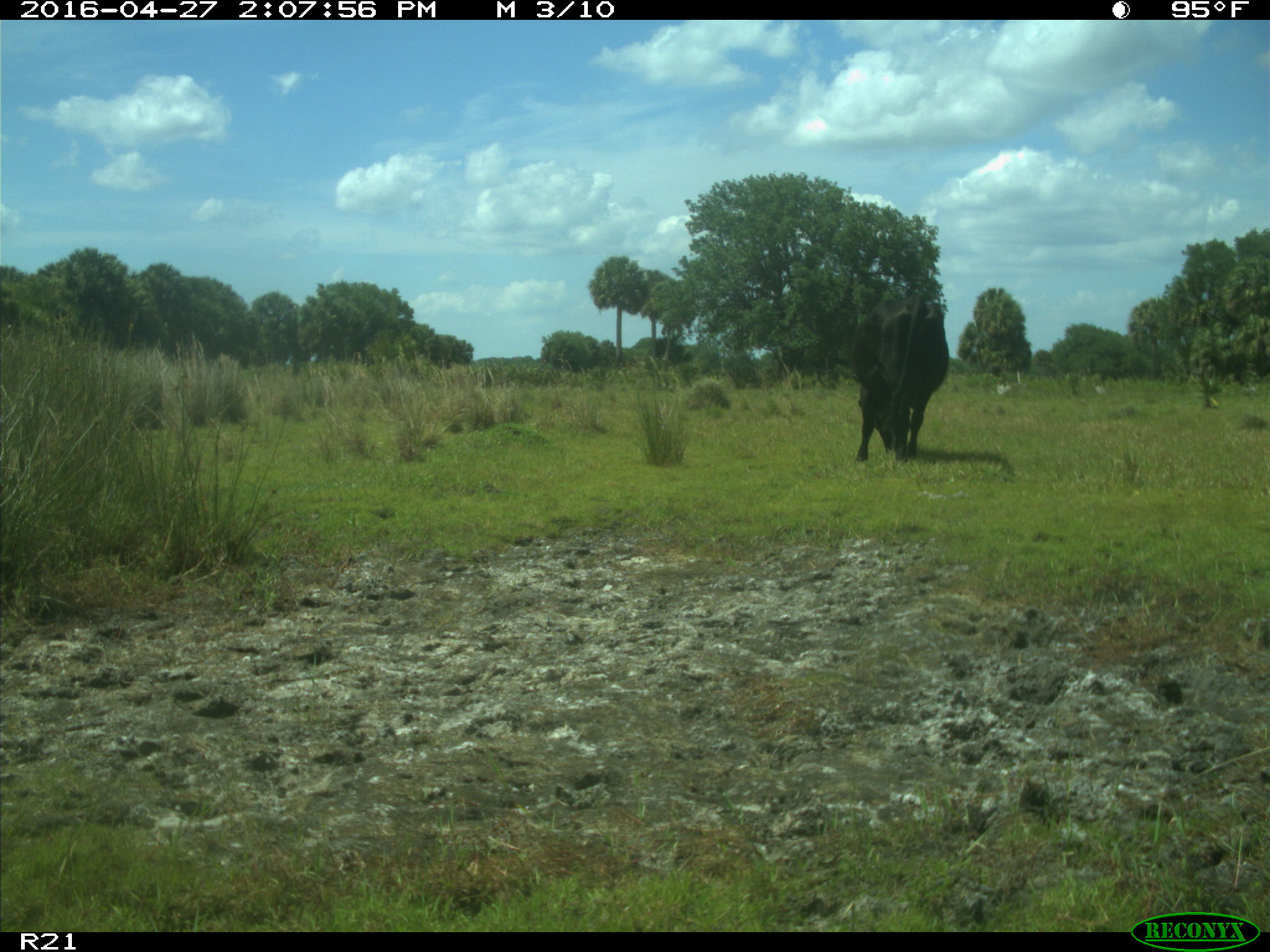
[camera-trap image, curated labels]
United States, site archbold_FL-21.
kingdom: Animalia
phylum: Chordata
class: Mammalia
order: Artiodactyla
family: Bovidae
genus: Bos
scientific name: Bos taurus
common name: domestic cow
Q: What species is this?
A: Bos taurus (domestic cow).